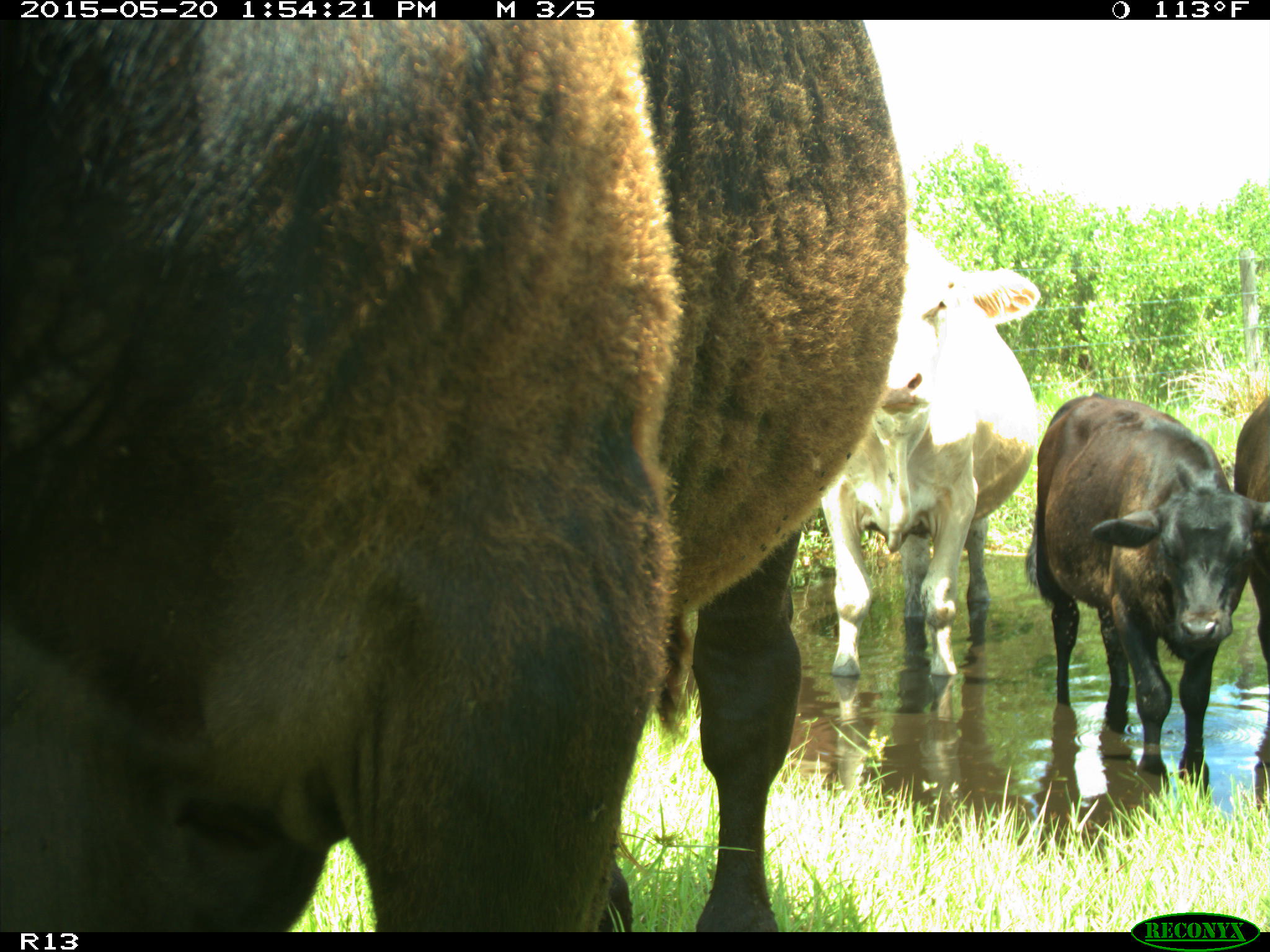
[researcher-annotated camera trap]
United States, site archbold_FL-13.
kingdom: Animalia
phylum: Chordata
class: Mammalia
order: Artiodactyla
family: Bovidae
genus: Bos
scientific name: Bos taurus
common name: domestic cow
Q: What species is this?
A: Bos taurus (domestic cow).